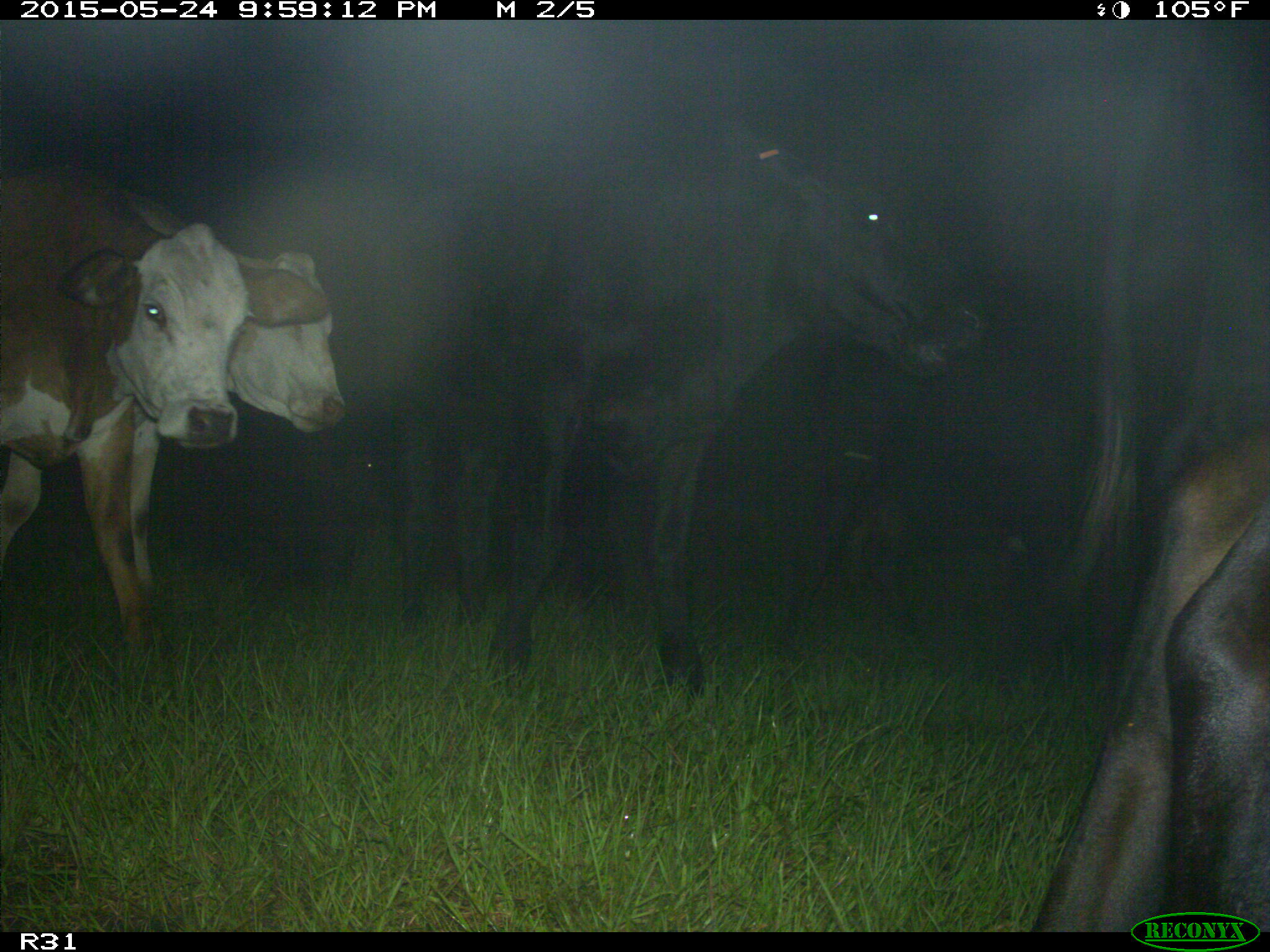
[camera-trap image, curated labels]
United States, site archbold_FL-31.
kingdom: Animalia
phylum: Chordata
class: Mammalia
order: Artiodactyla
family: Bovidae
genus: Bos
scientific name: Bos taurus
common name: domestic cow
Bos taurus (domestic cow).